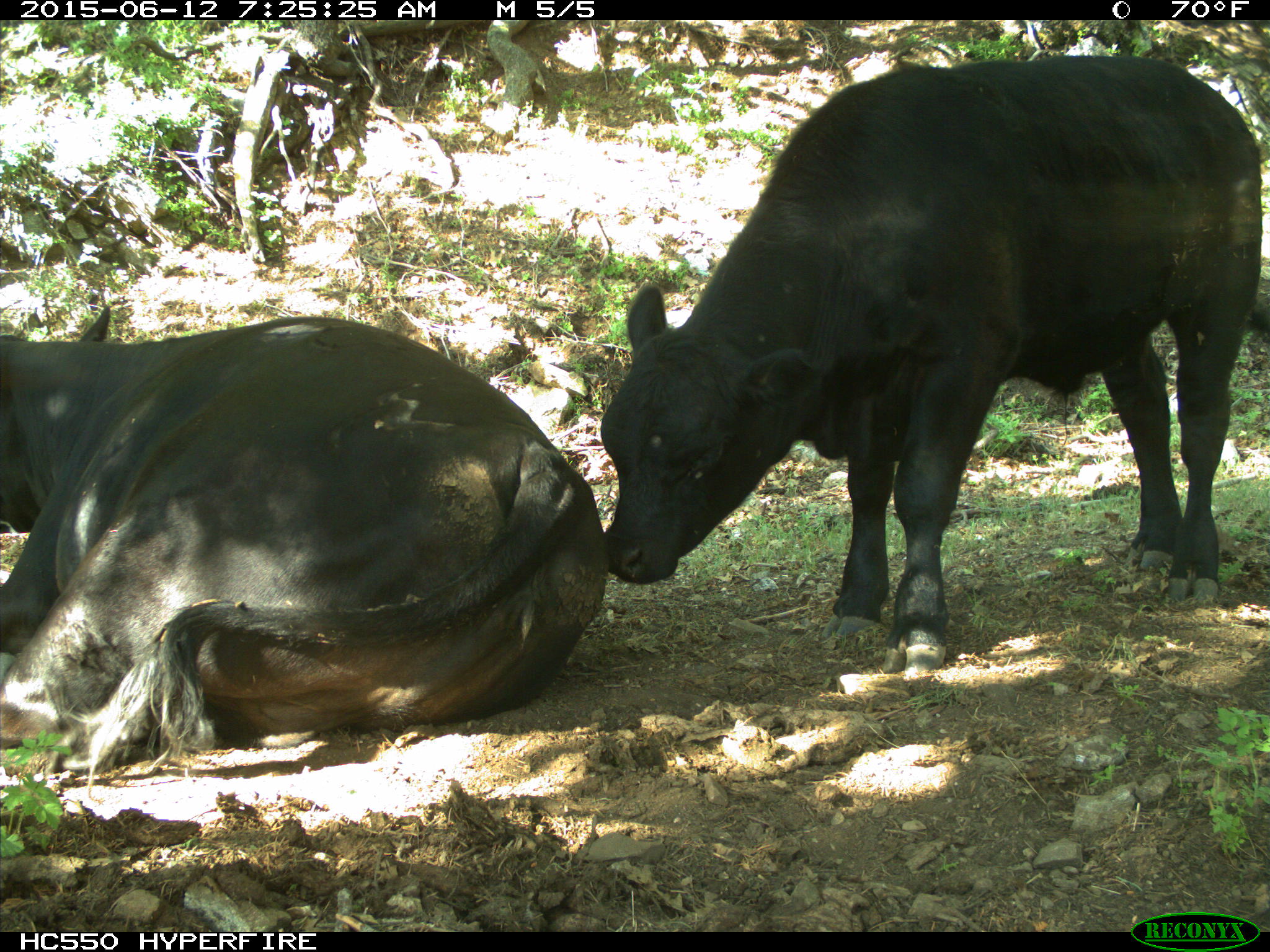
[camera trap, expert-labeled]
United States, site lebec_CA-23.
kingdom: Animalia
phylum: Chordata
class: Mammalia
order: Artiodactyla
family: Bovidae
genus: Bos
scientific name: Bos taurus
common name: domestic cow